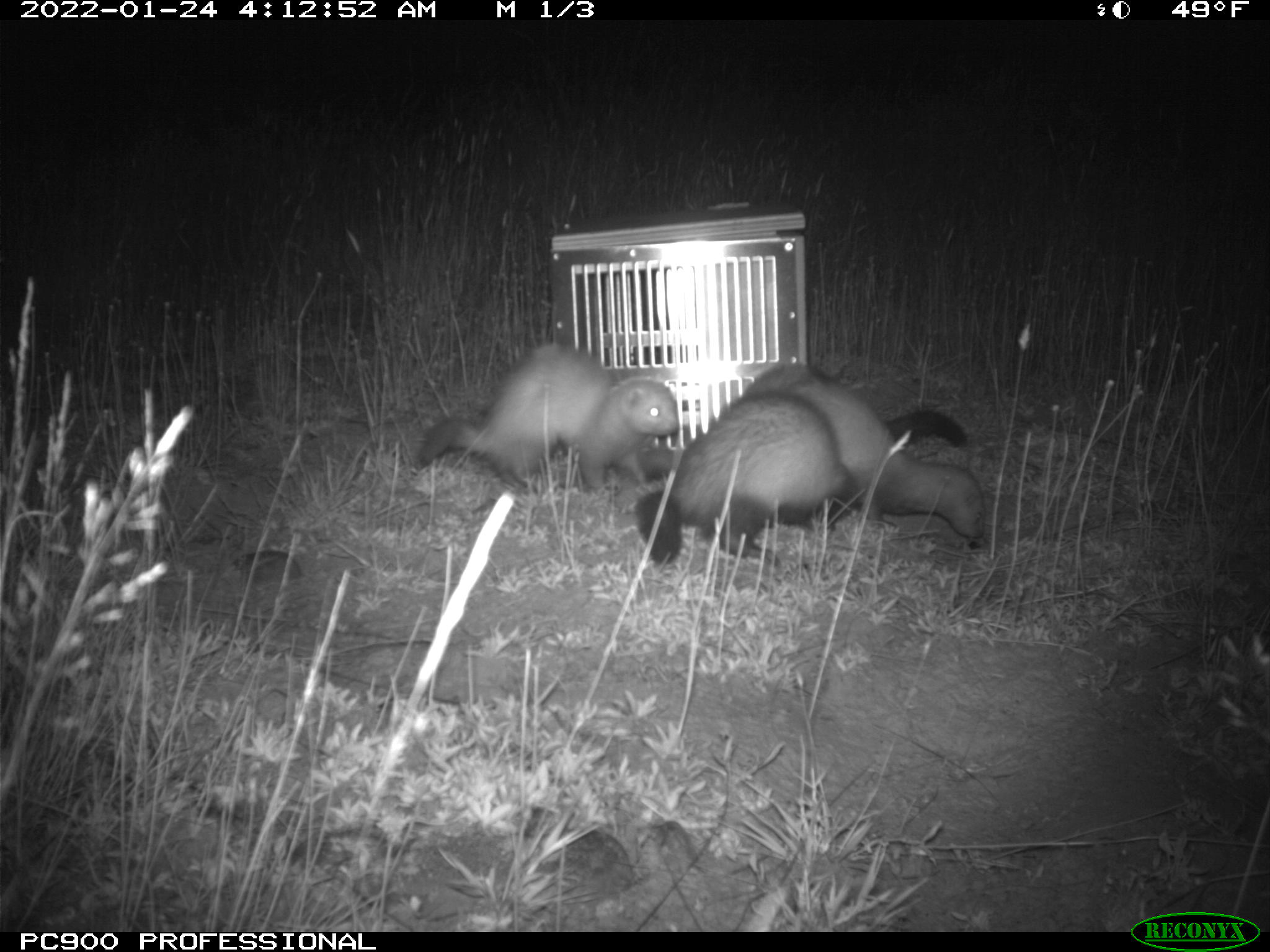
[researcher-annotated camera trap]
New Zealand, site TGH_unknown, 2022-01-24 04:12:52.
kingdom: Animalia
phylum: Chordata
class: Mammalia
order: Carnivora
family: Mustelidae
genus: Mustela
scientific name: Mustela furo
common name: ferret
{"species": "ferret (Mustela furo)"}